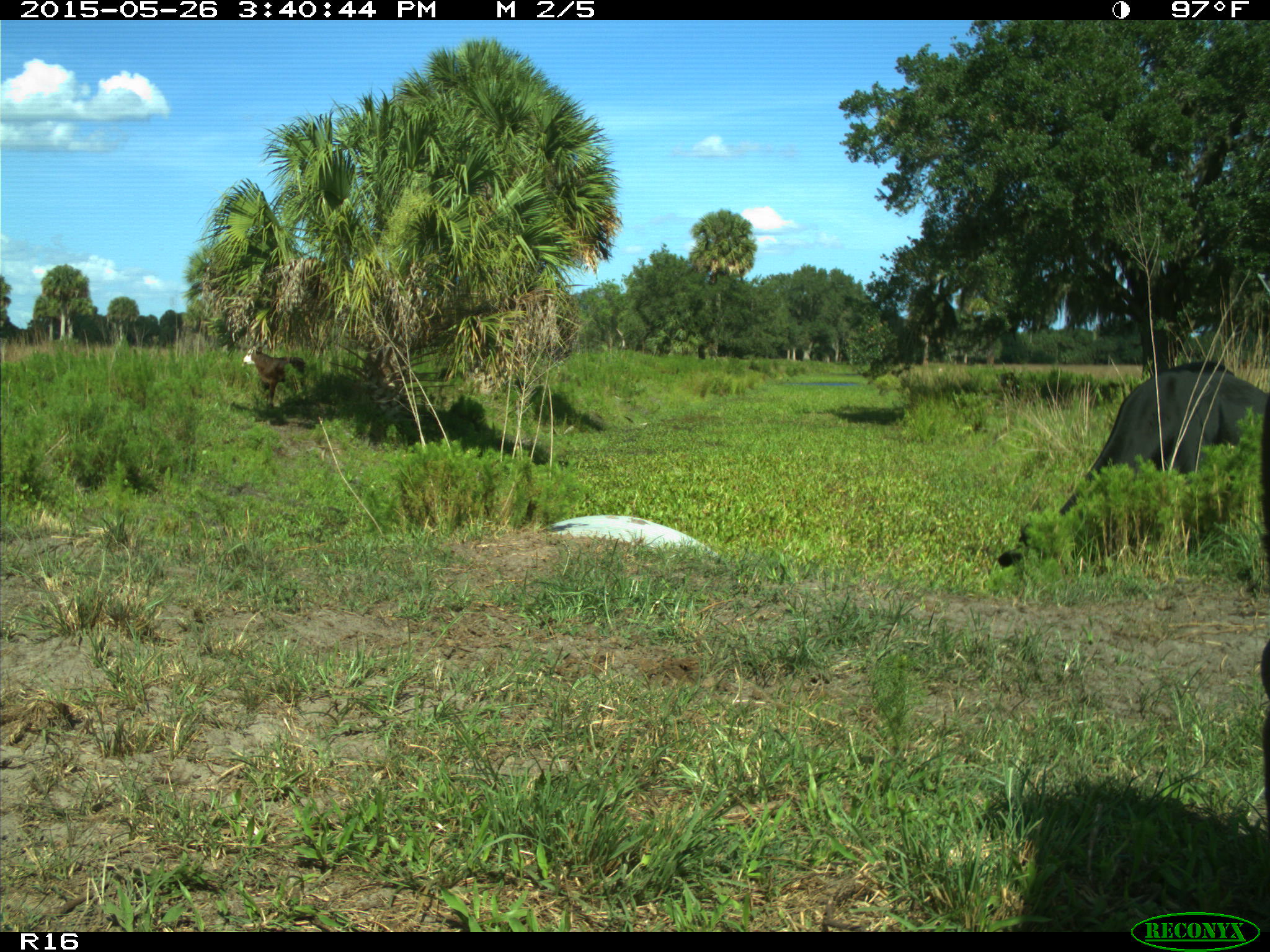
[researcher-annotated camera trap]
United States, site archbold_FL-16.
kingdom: Animalia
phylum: Chordata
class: Mammalia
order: Artiodactyla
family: Bovidae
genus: Bos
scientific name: Bos taurus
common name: domestic cow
Bos taurus (domestic cow).